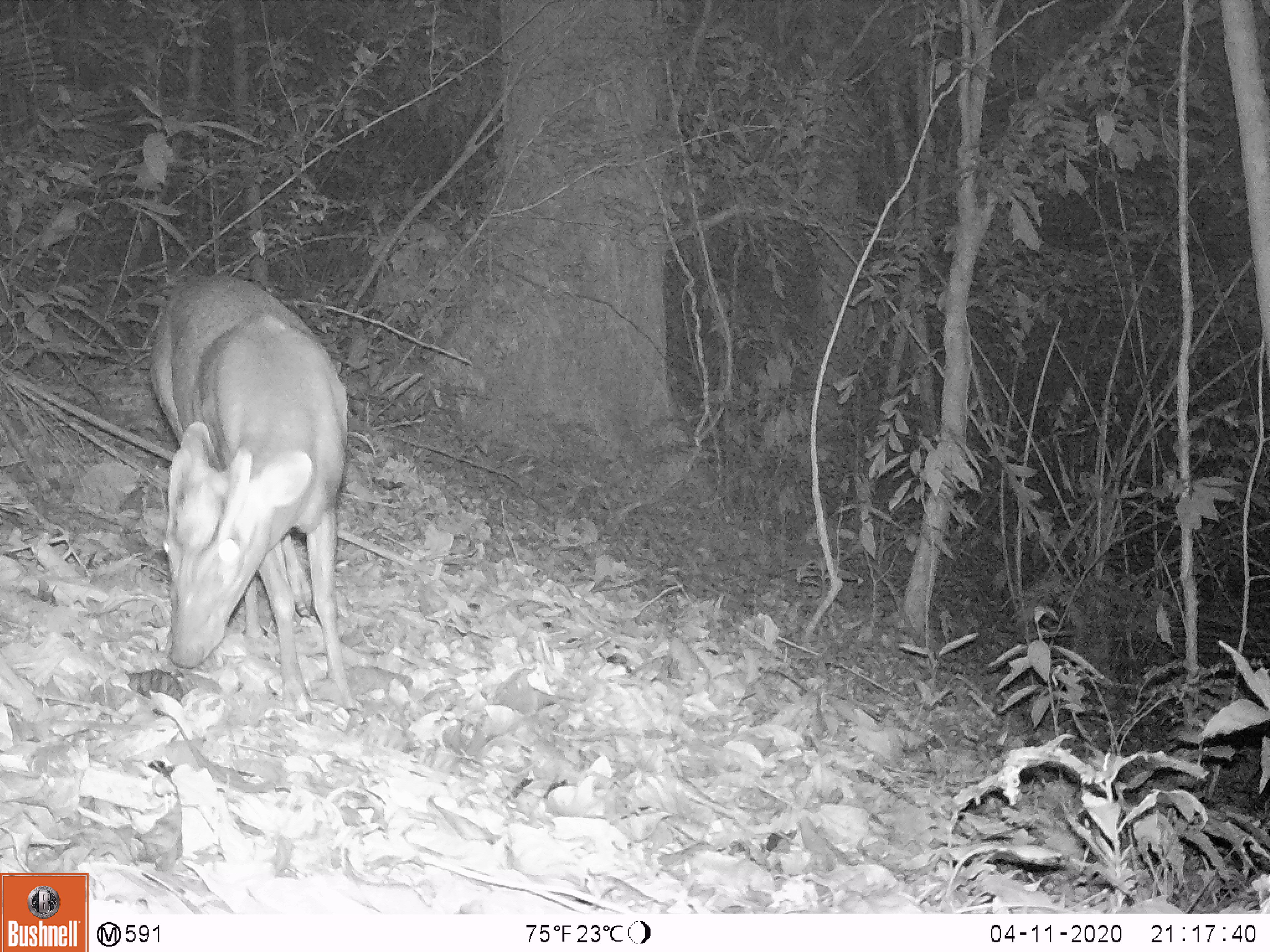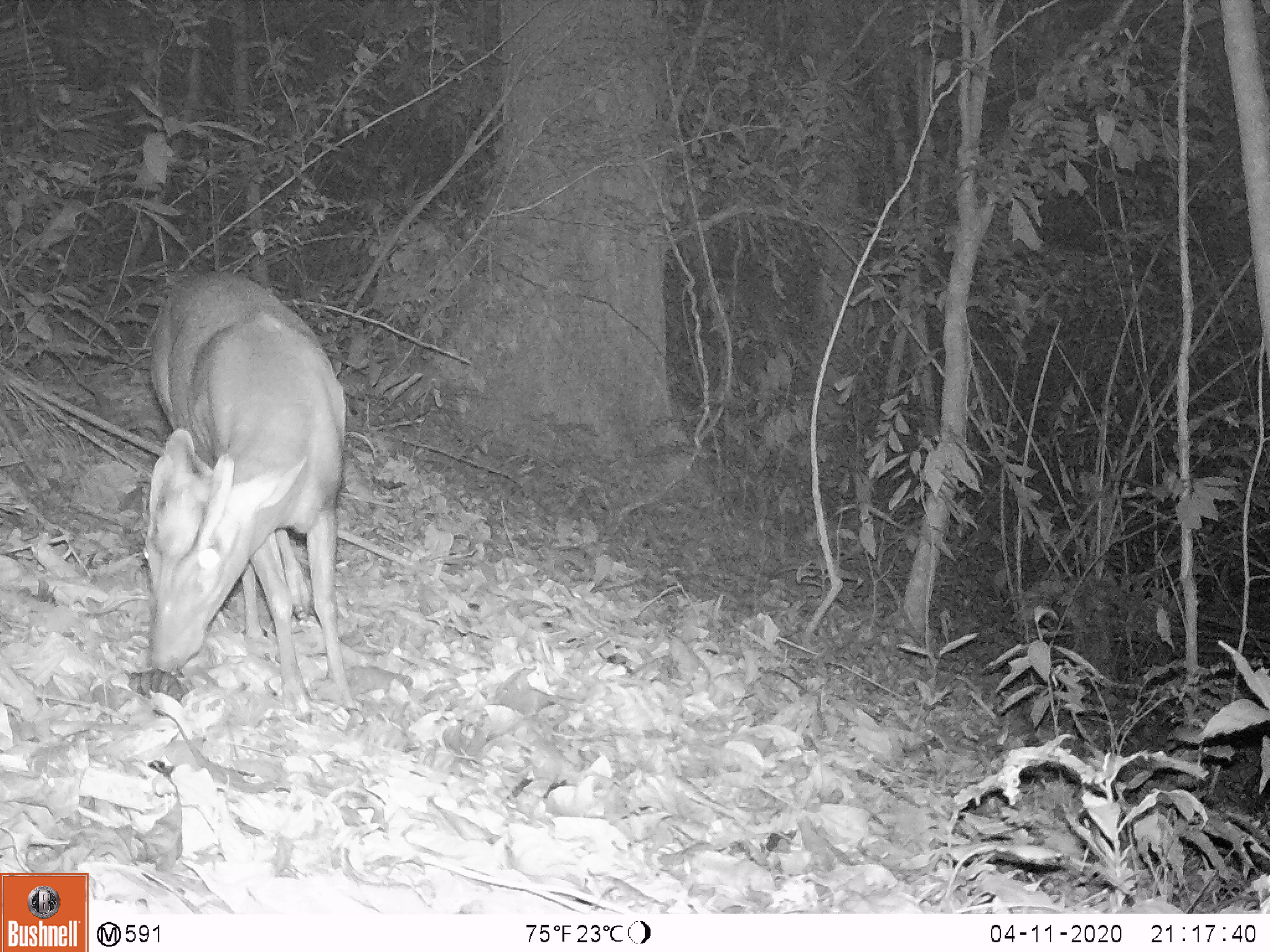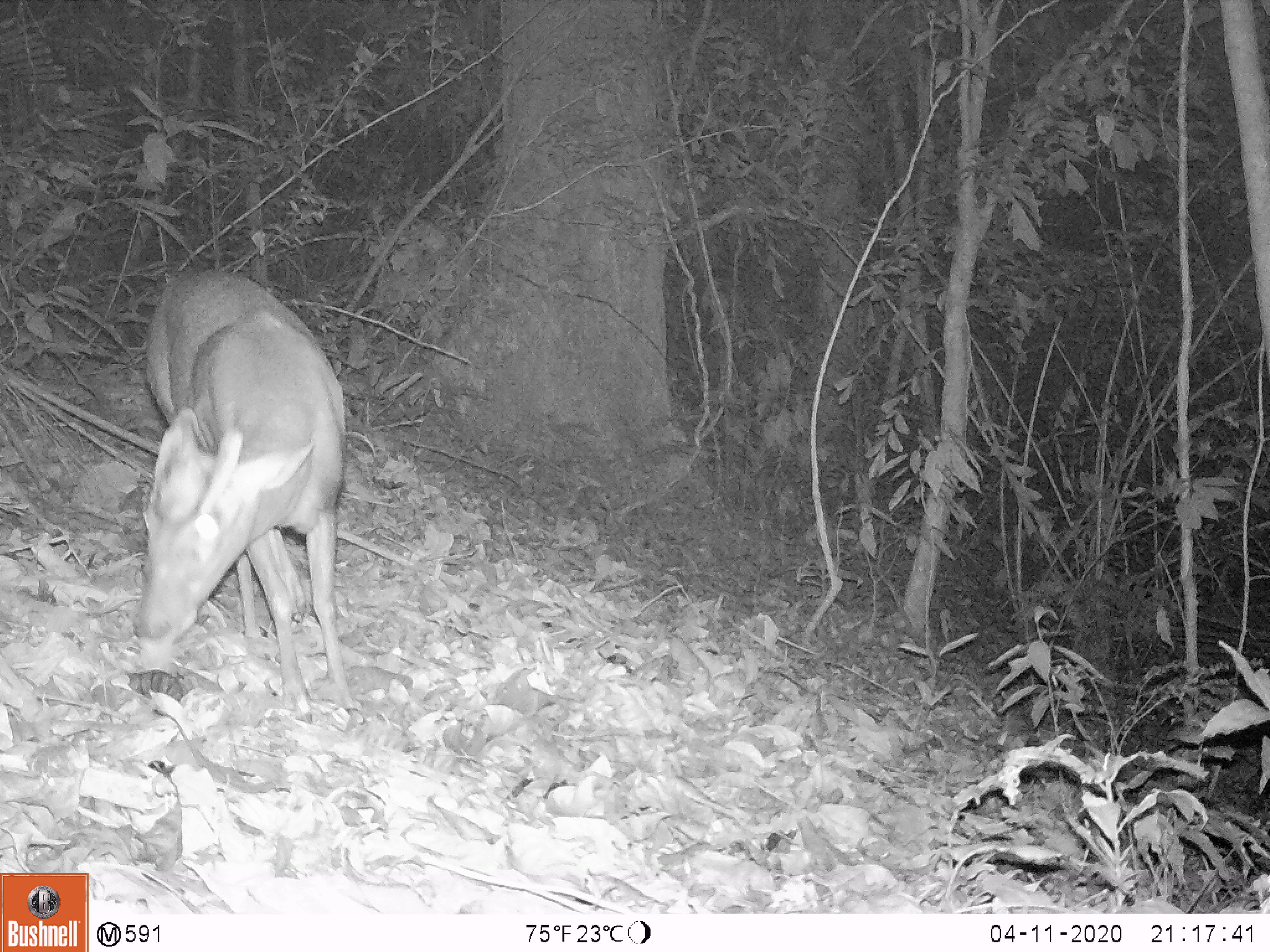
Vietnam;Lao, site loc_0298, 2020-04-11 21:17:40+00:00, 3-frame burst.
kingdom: Animalia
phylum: Chordata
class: Mammalia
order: Artiodactyla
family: Cervidae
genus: Muntiacus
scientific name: Muntiacus rooseveltorum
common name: roosevelt's muntjac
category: roosevelts muntjac group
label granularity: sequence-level